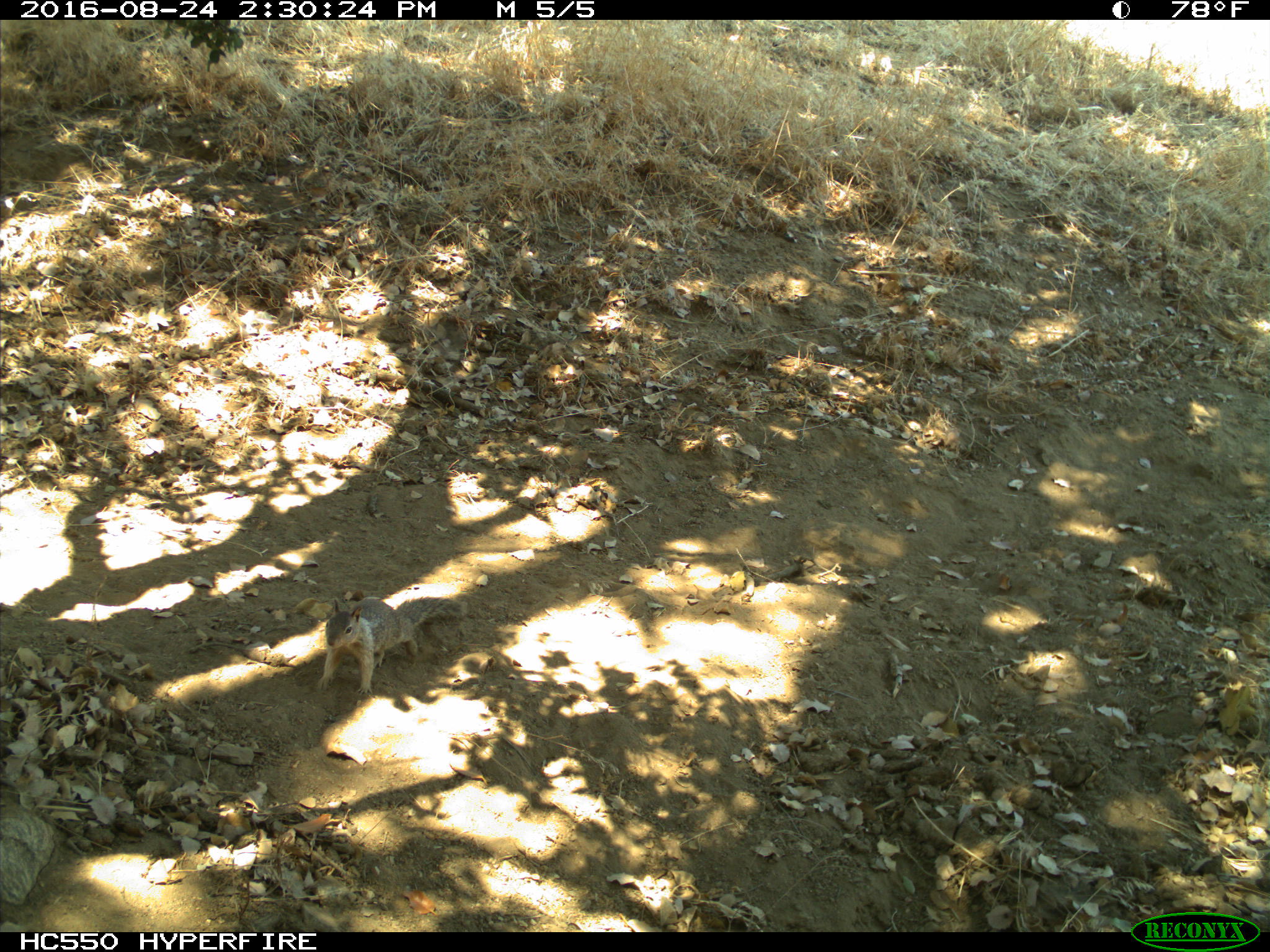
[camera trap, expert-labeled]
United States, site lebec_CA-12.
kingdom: Animalia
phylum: Chordata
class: Mammalia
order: Rodentia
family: Sciuridae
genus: Otospermophilus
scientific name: Otospermophilus beecheyi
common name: california ground squirrel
Otospermophilus beecheyi (california ground squirrel).